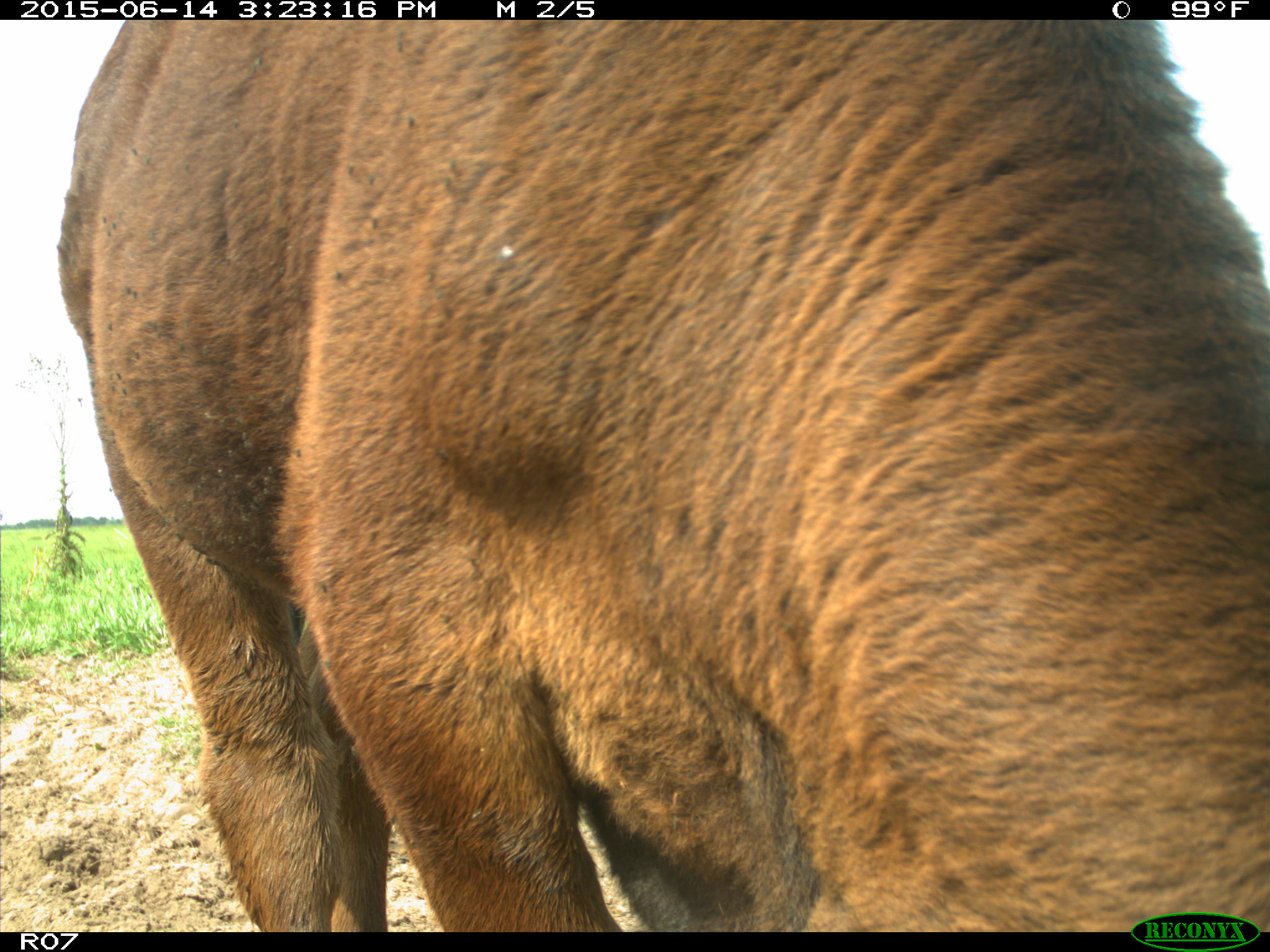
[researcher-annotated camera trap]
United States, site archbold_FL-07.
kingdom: Animalia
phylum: Chordata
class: Mammalia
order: Artiodactyla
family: Bovidae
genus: Bos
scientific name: Bos taurus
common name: domestic cow